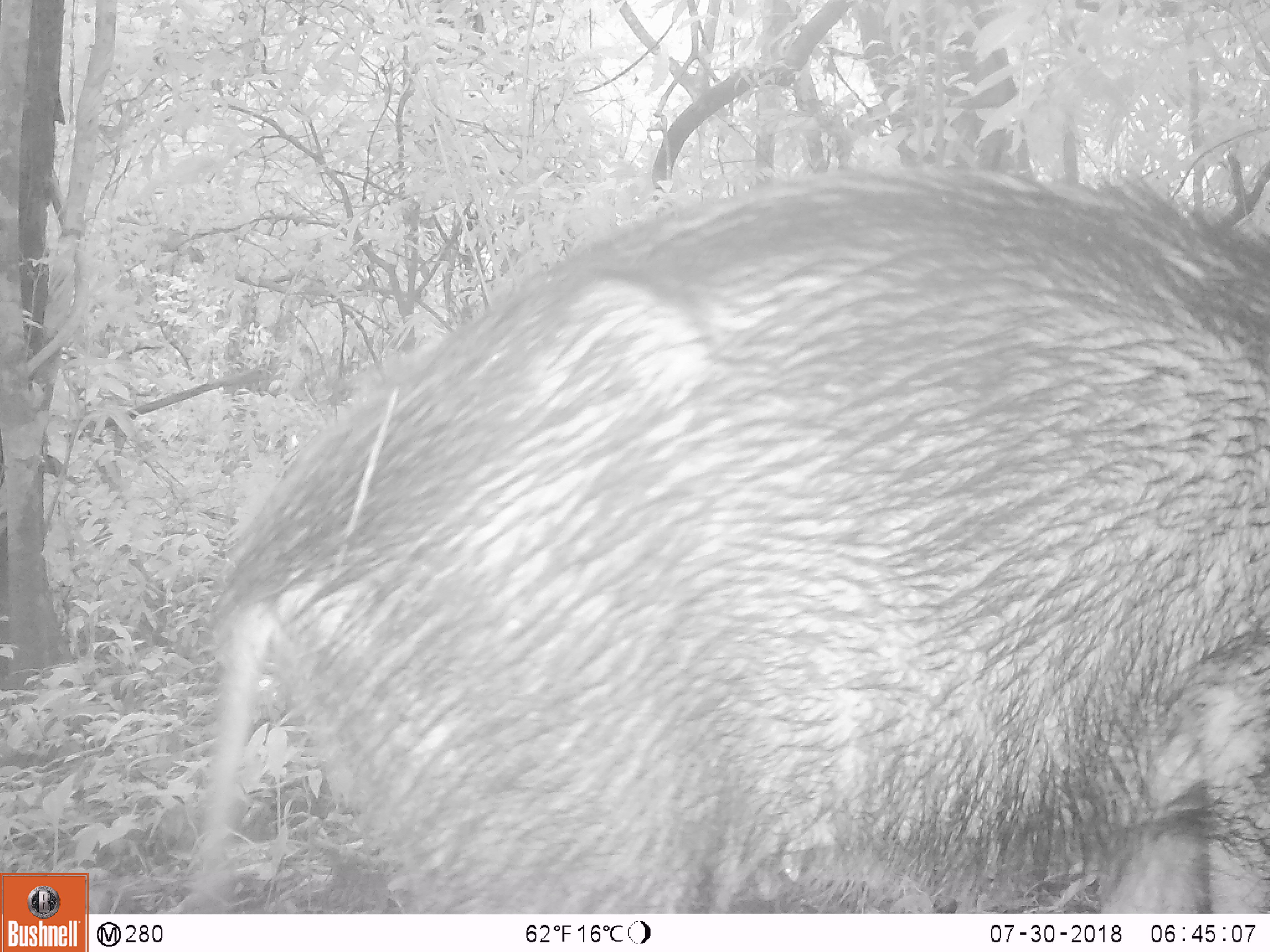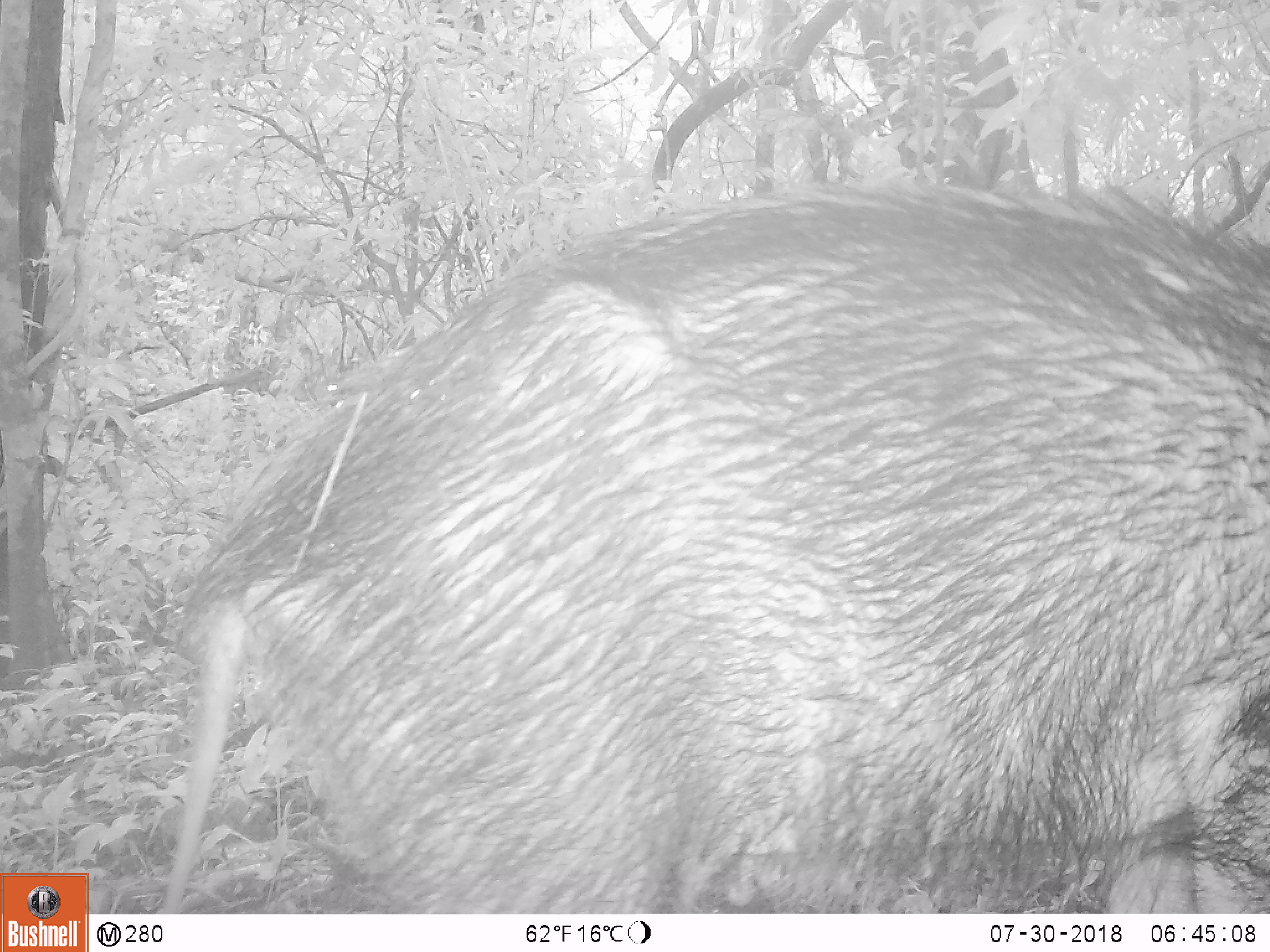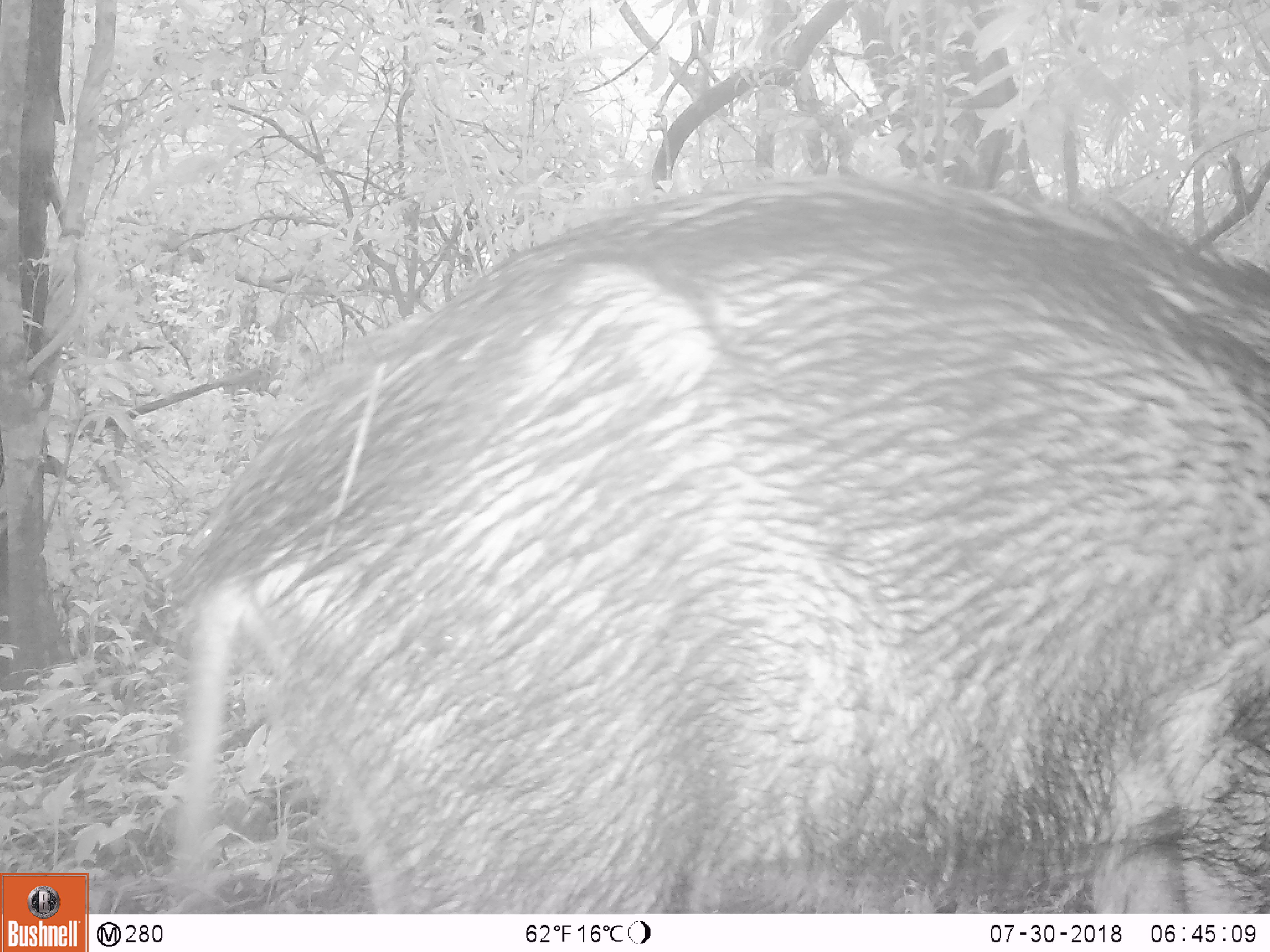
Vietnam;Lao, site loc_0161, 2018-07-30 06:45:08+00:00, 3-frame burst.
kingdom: Animalia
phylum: Chordata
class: Mammalia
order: Artiodactyla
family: Suidae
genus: Sus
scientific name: Sus scrofa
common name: eurasian wild pig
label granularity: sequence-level